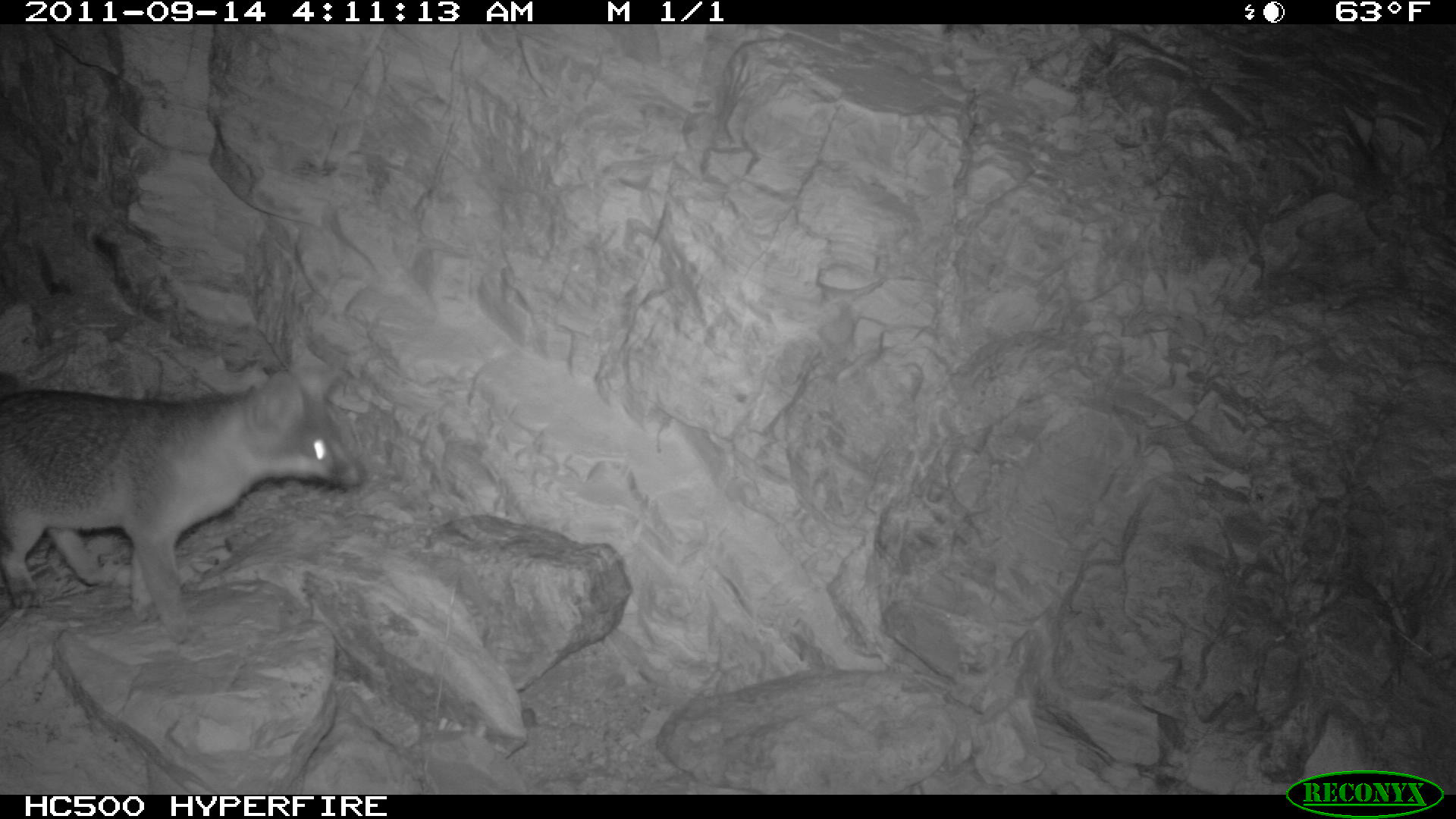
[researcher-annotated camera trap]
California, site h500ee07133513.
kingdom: Animalia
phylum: Chordata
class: Mammalia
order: Carnivora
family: Canidae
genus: Urocyon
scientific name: Urocyon littoralis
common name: island fox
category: fox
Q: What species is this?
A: Fox (island fox) (Urocyon littoralis).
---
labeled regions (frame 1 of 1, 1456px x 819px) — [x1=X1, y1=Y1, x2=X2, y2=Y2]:
fox: [x1=0, y1=369, x2=367, y2=644]